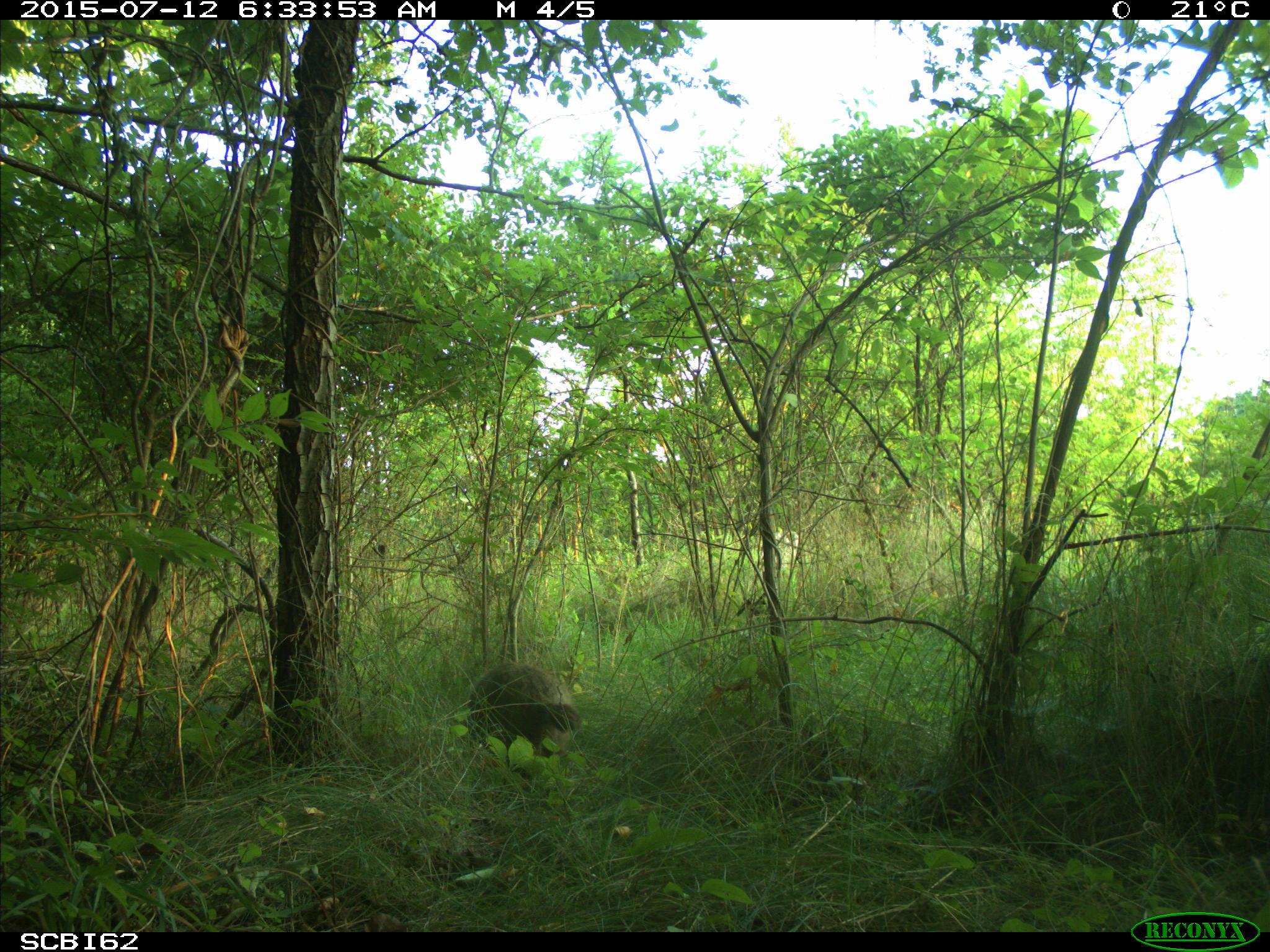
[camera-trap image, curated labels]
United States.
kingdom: Animalia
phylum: Chordata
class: Mammalia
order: Rodentia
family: Sciuridae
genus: Marmota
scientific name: Marmota monax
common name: woodchuck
Woodchuck (Marmota monax).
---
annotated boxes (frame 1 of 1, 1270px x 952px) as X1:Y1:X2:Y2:
Woodchuck: 462:655:585:759